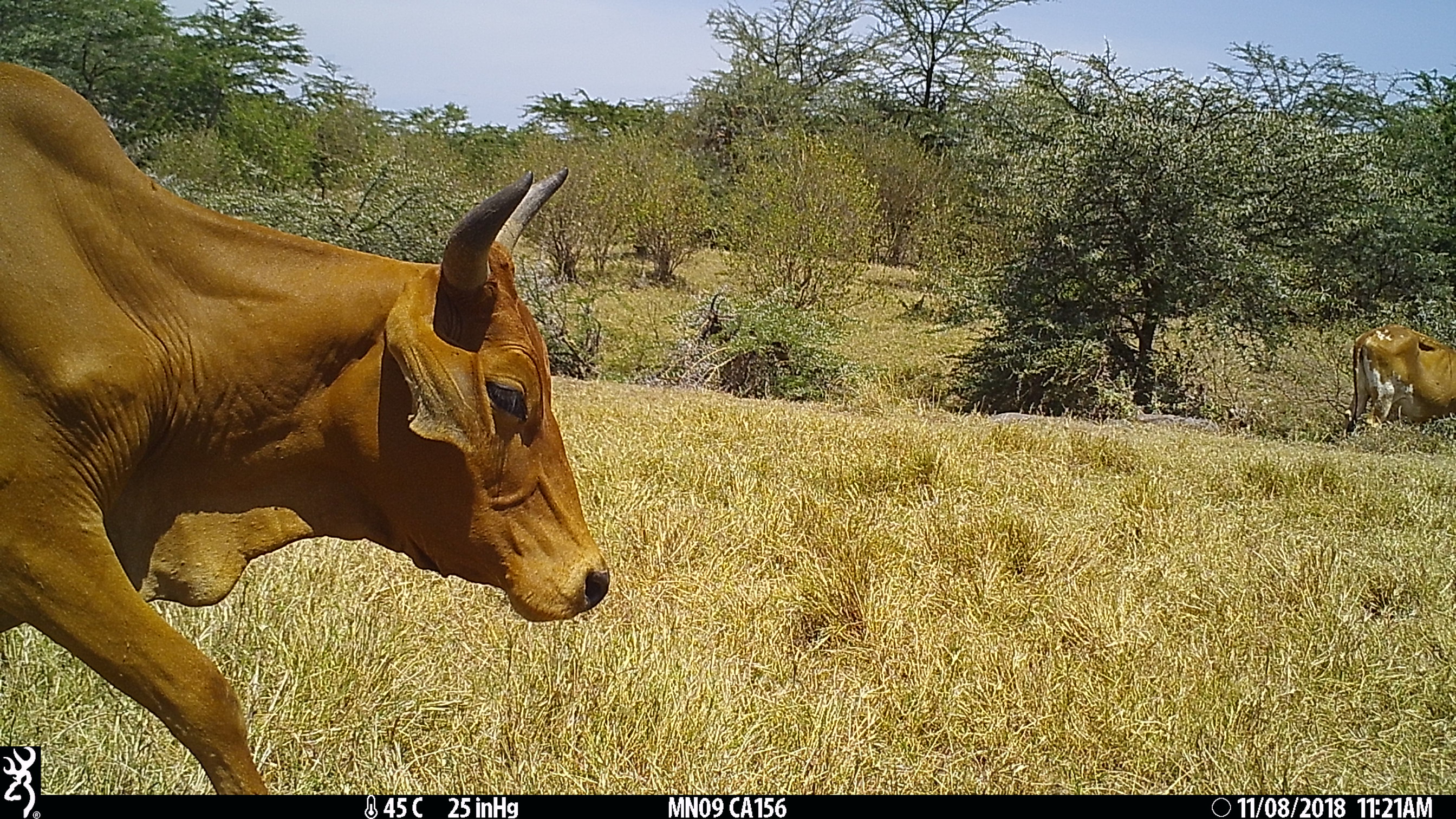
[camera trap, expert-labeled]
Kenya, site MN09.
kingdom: Animalia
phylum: Chordata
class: Mammalia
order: Artiodactyla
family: Bovidae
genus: Bos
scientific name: Bos taurus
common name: cattle